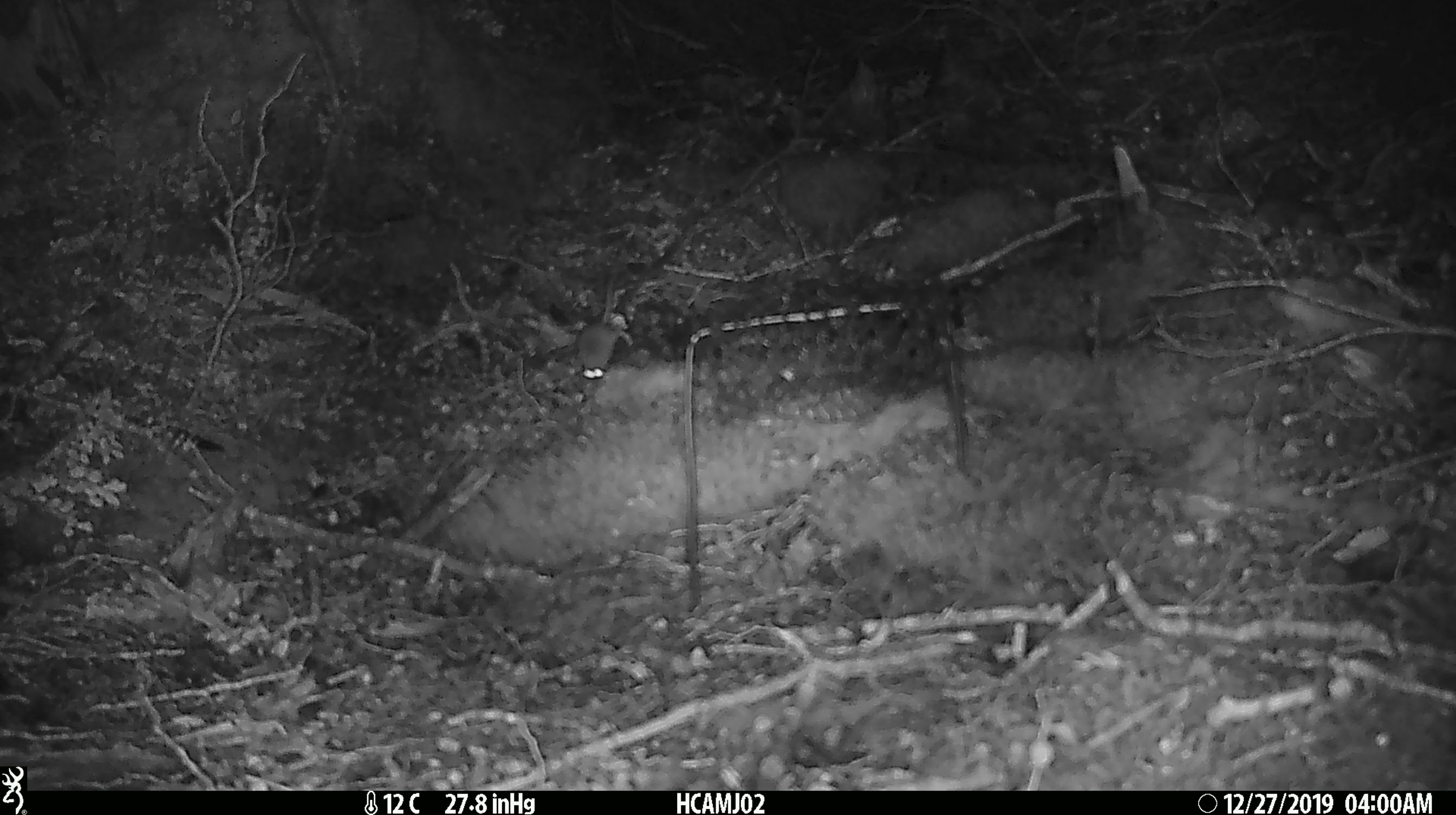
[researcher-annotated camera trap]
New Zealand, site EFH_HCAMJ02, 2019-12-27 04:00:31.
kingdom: Animalia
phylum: Chordata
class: Mammalia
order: Rodentia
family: Muridae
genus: Mus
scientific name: Mus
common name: mouse